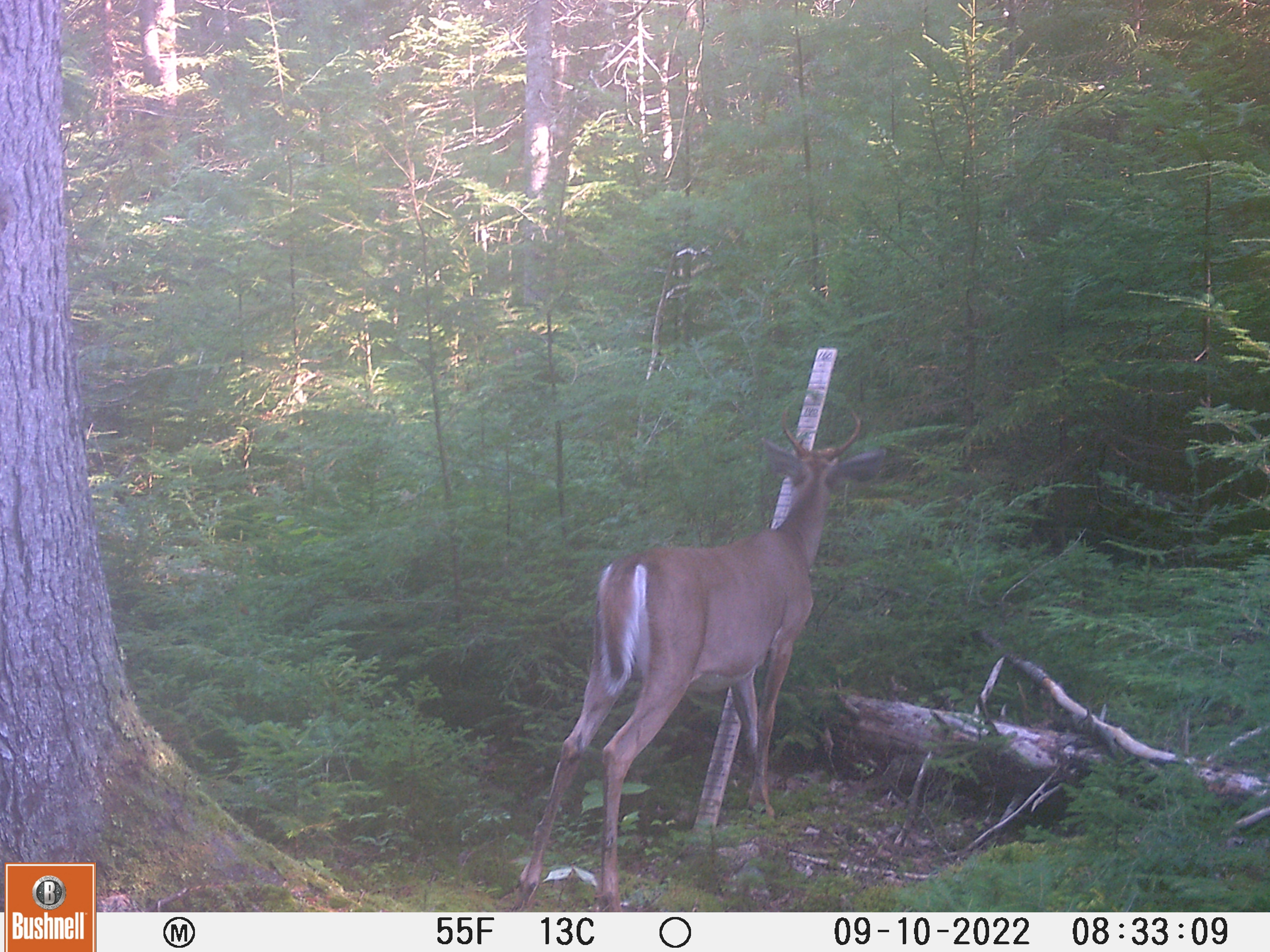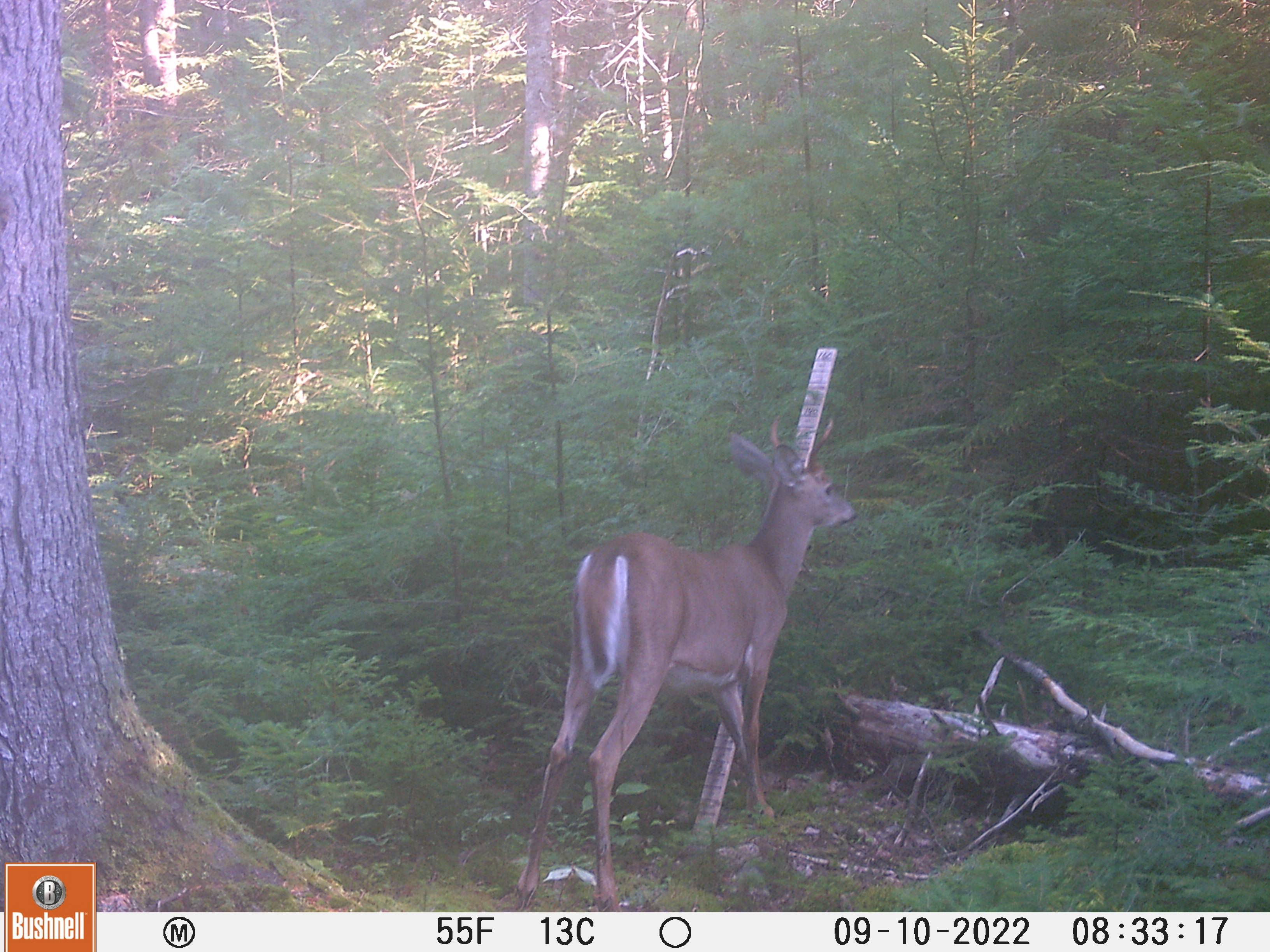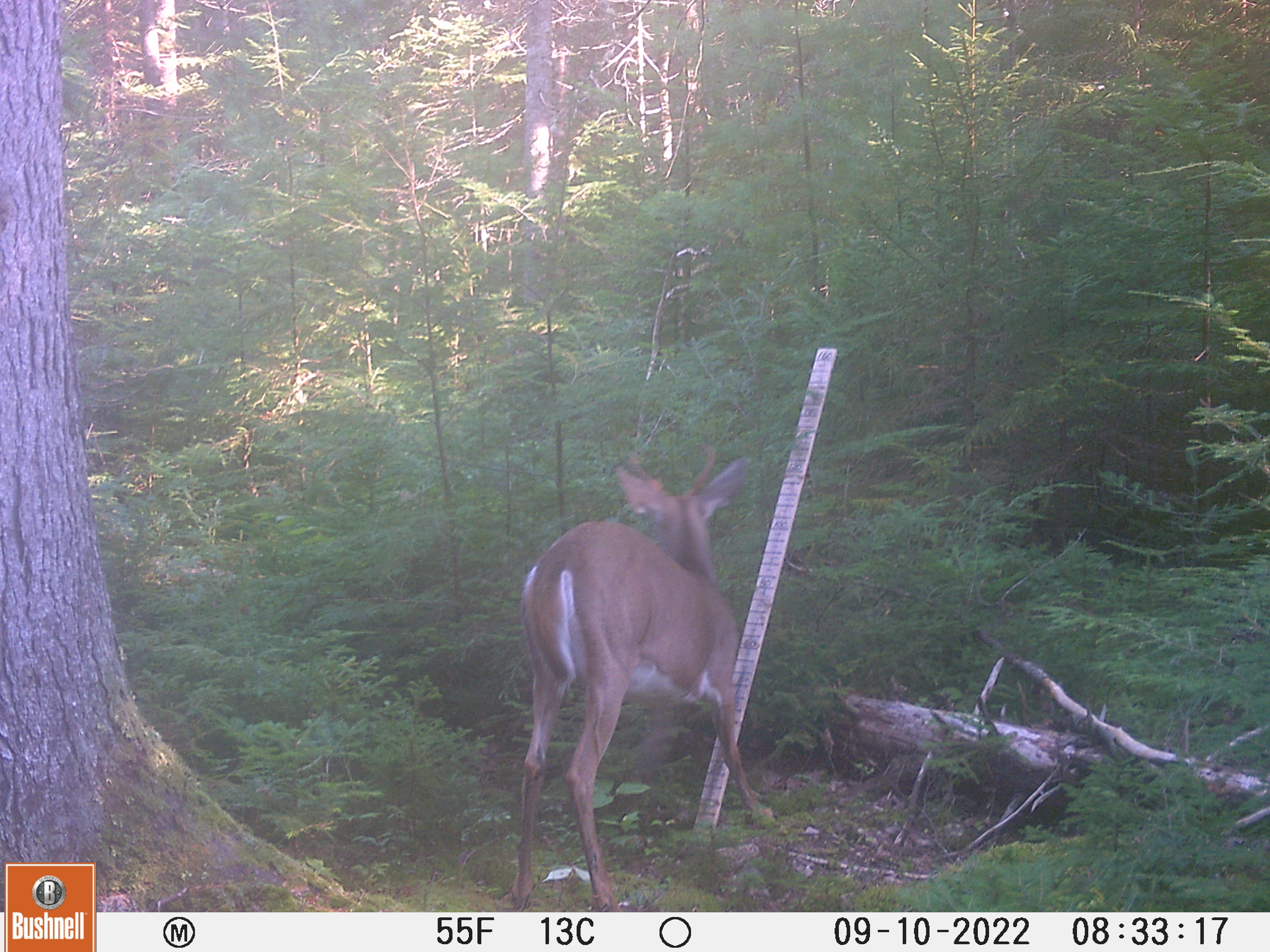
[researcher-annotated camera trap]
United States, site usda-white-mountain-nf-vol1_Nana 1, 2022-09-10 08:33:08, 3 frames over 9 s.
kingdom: Animalia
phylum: Chordata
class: Mammalia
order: Artiodactyla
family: Cervidae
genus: Odocoileus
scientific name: Odocoileus virginianus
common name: white-tailed deer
White-tailed deer (Odocoileus virginianus).